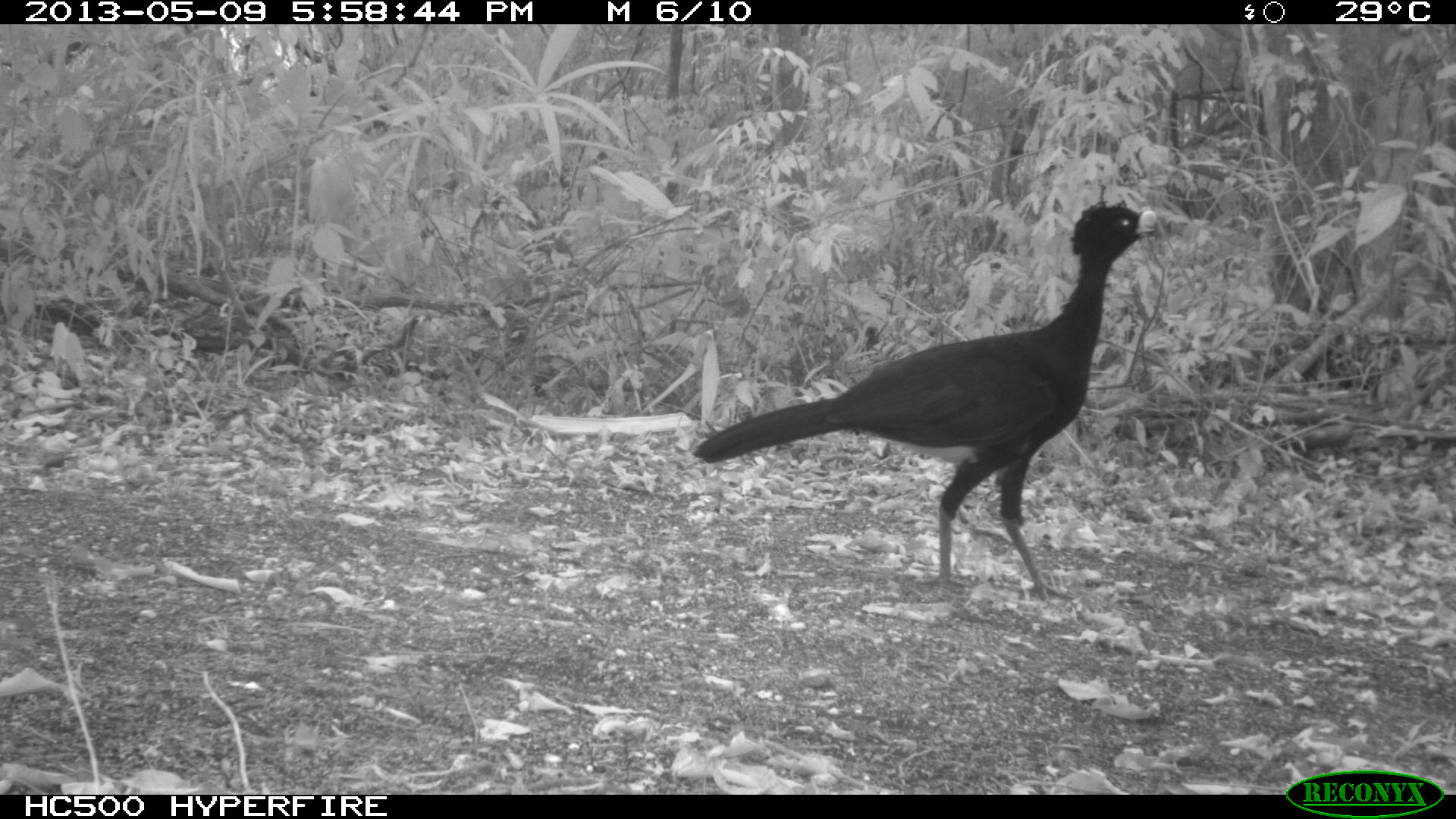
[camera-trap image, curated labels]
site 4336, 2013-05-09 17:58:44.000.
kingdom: Animalia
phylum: Chordata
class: Aves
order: Galliformes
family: Cracidae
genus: Crax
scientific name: Crax rubra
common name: great curassow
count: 1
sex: male